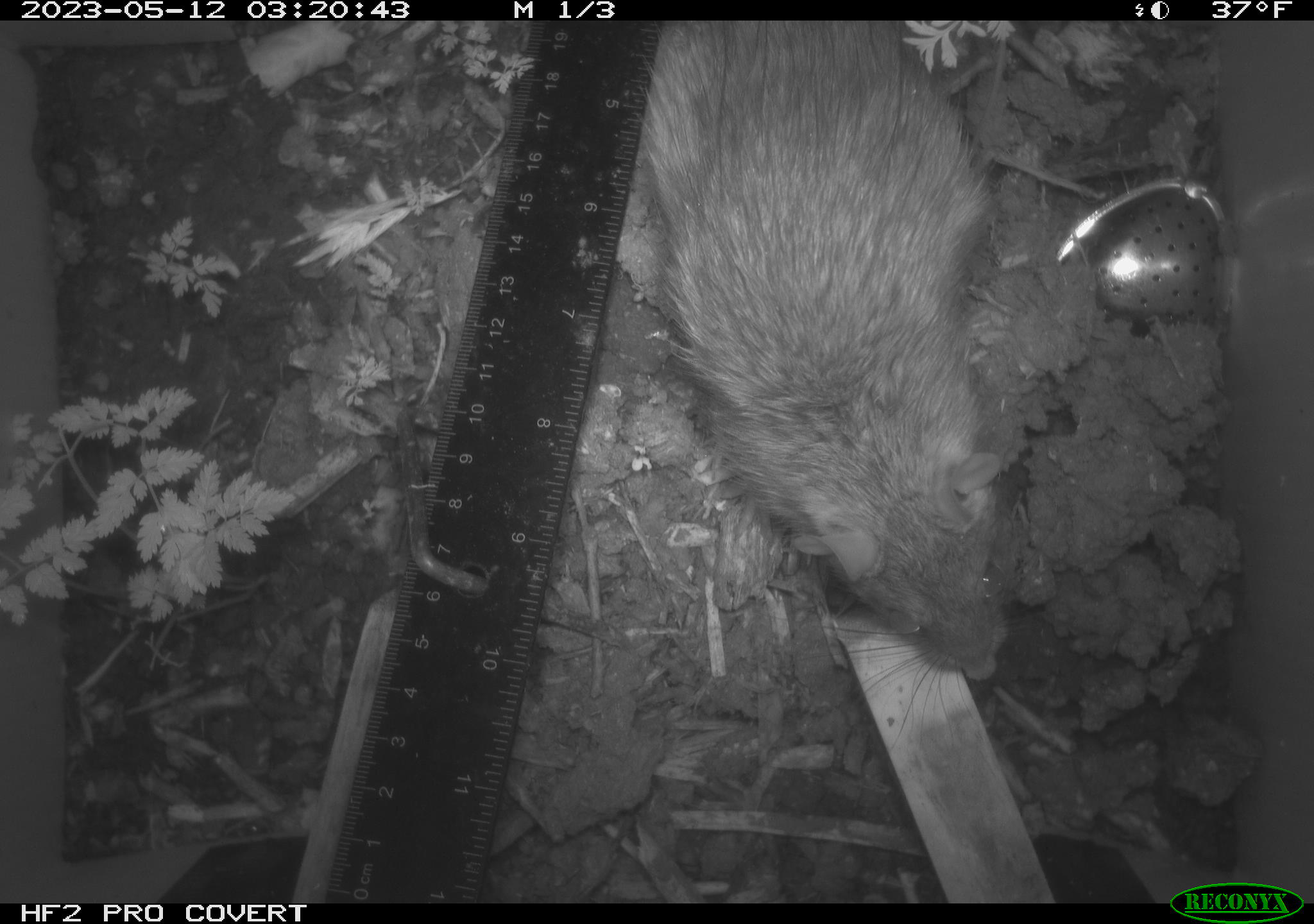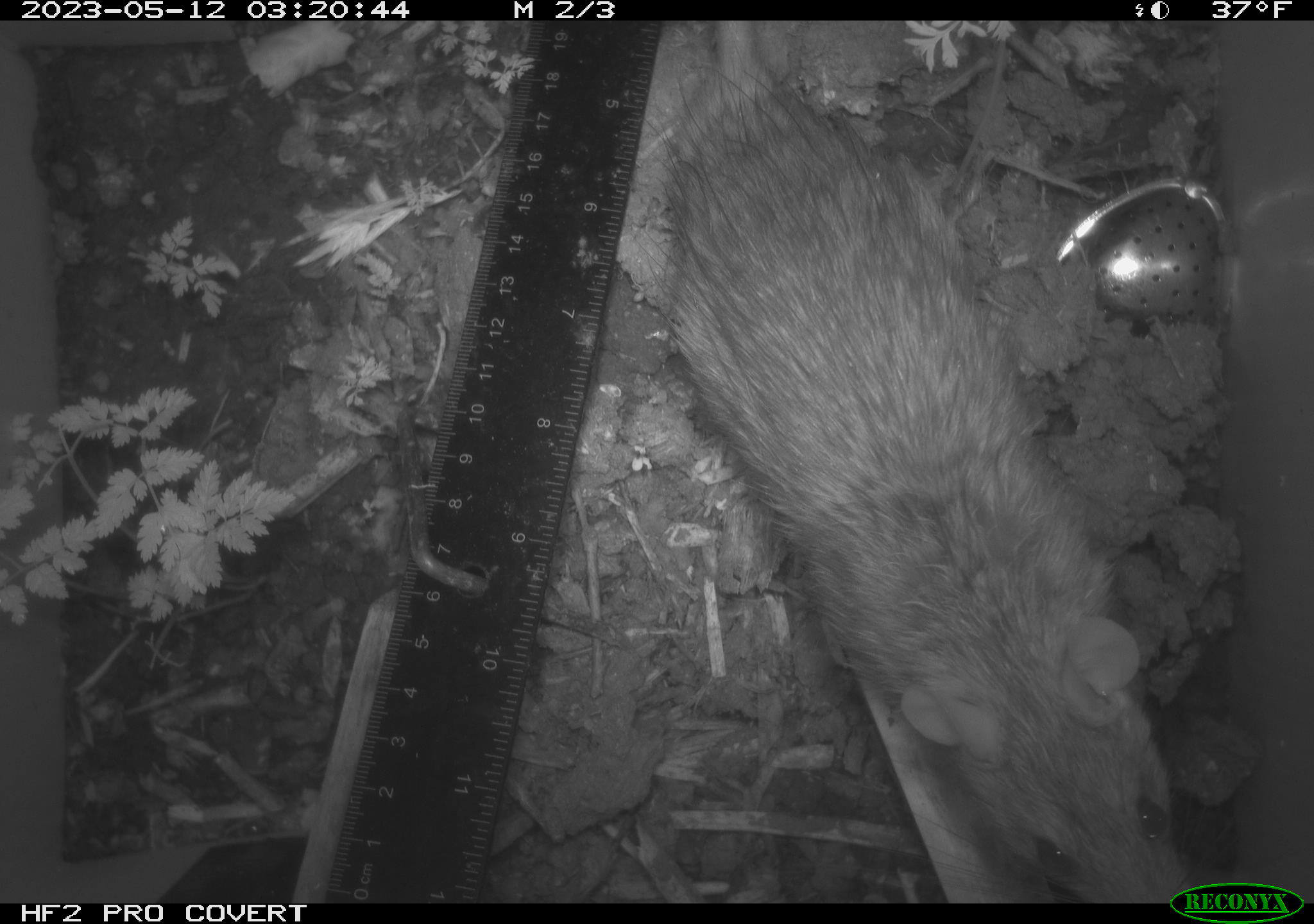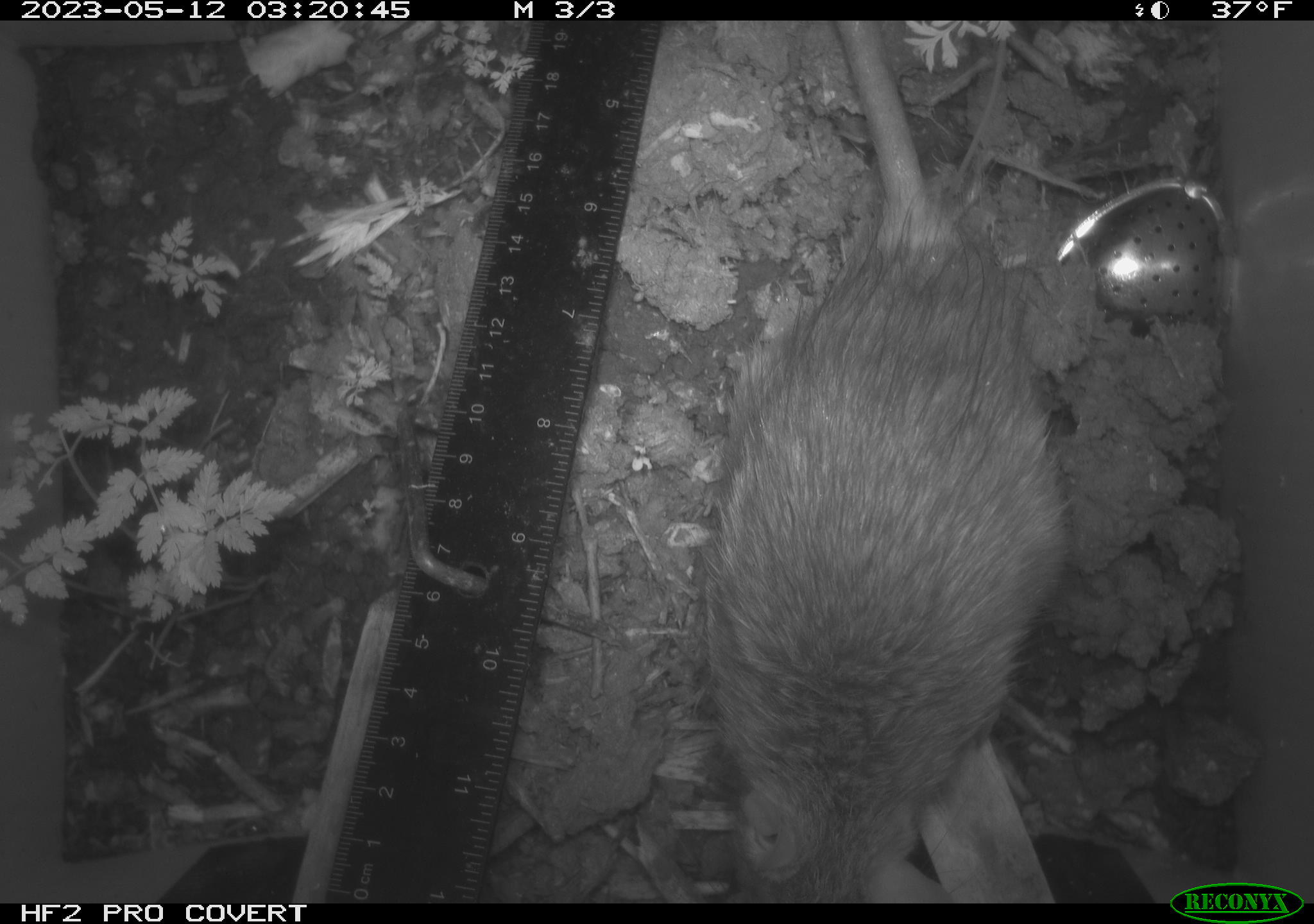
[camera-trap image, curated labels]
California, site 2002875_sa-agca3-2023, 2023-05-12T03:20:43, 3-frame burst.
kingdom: Animalia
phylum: Chordata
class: Mammalia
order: Rodentia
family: Muridae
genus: Rattus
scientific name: Rattus rattus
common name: house rat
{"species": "house rat (Rattus rattus)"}